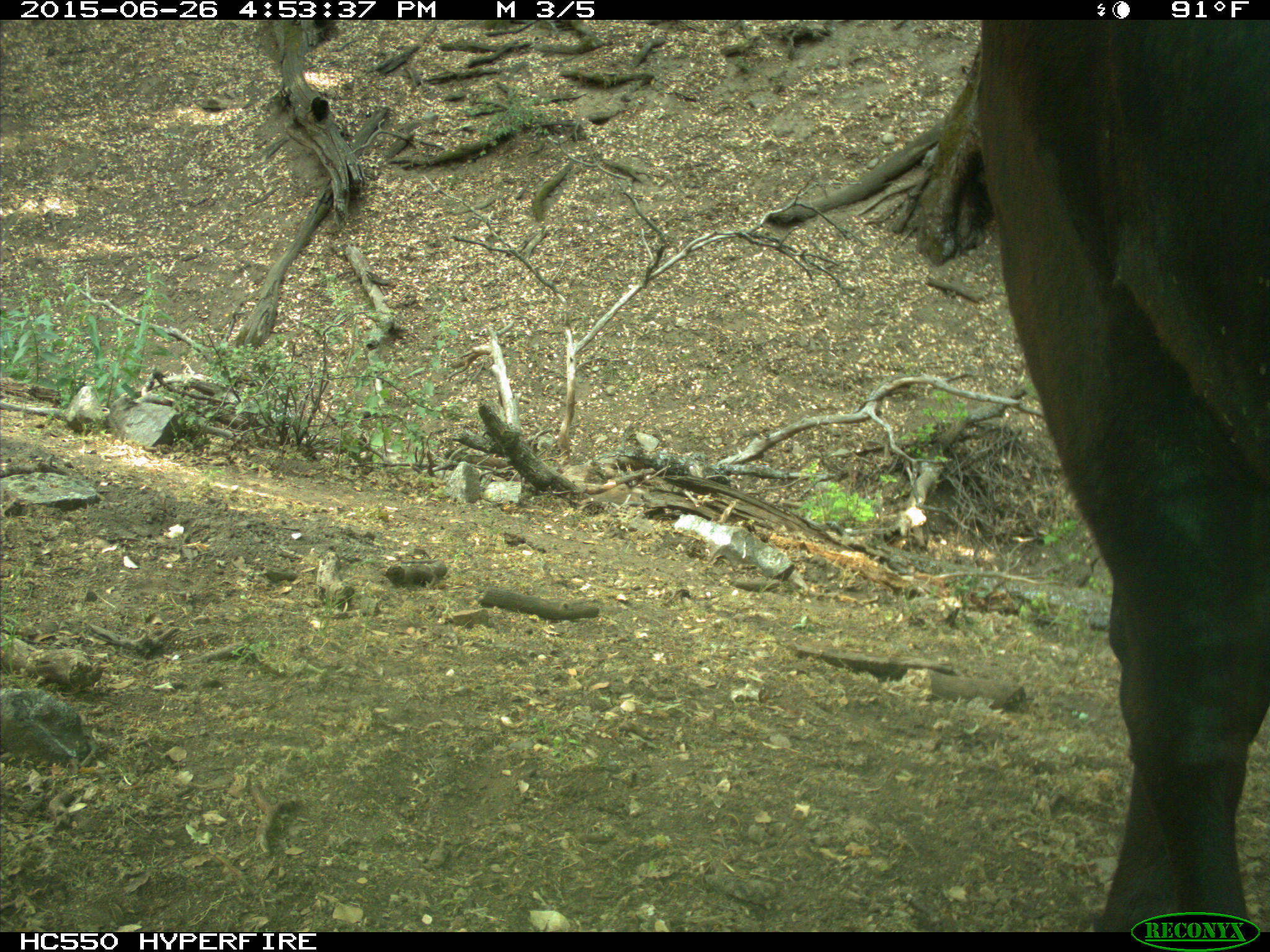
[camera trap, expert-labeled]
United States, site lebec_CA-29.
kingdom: Animalia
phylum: Chordata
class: Mammalia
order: Artiodactyla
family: Bovidae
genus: Bos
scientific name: Bos taurus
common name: domestic cow